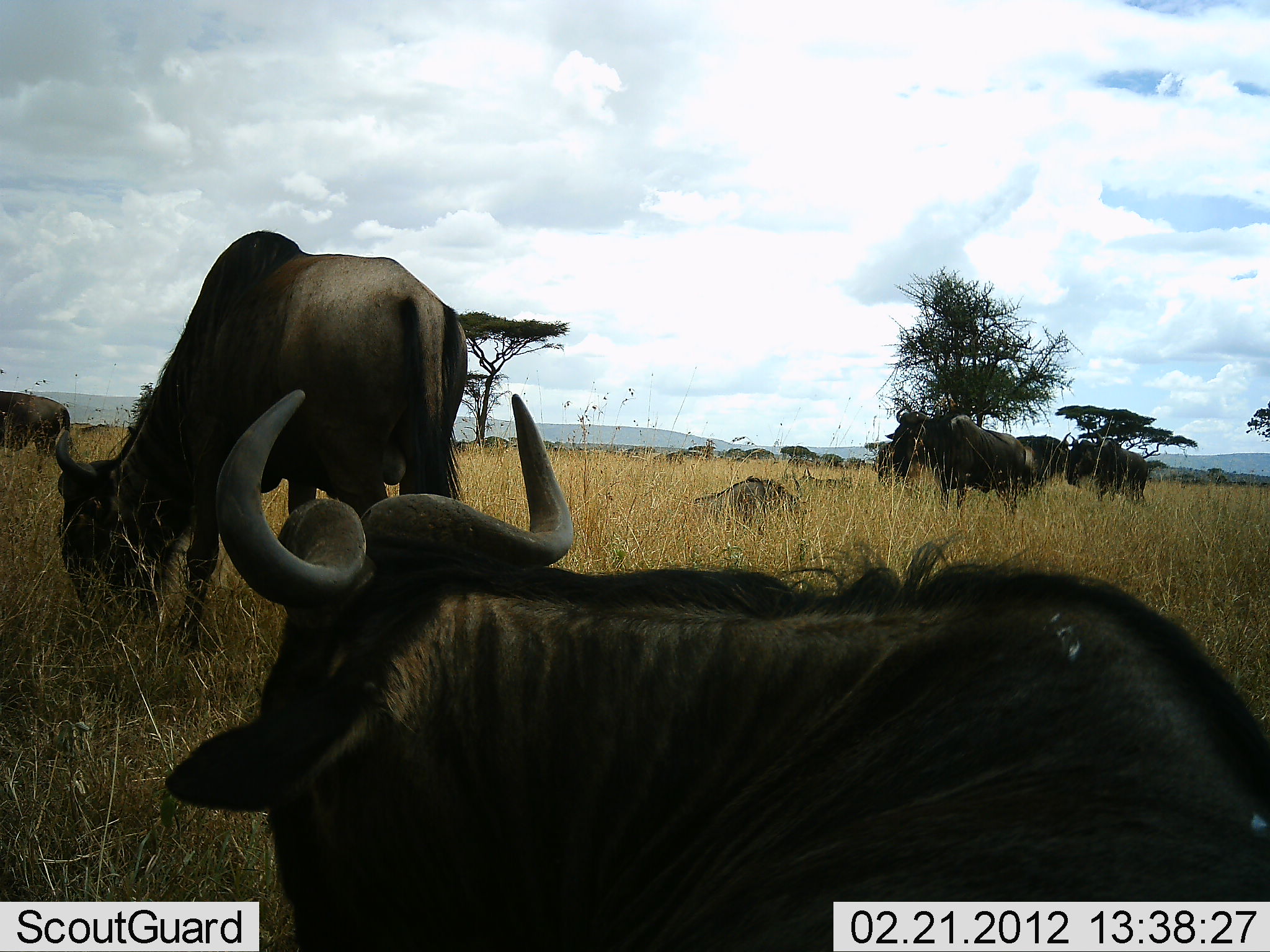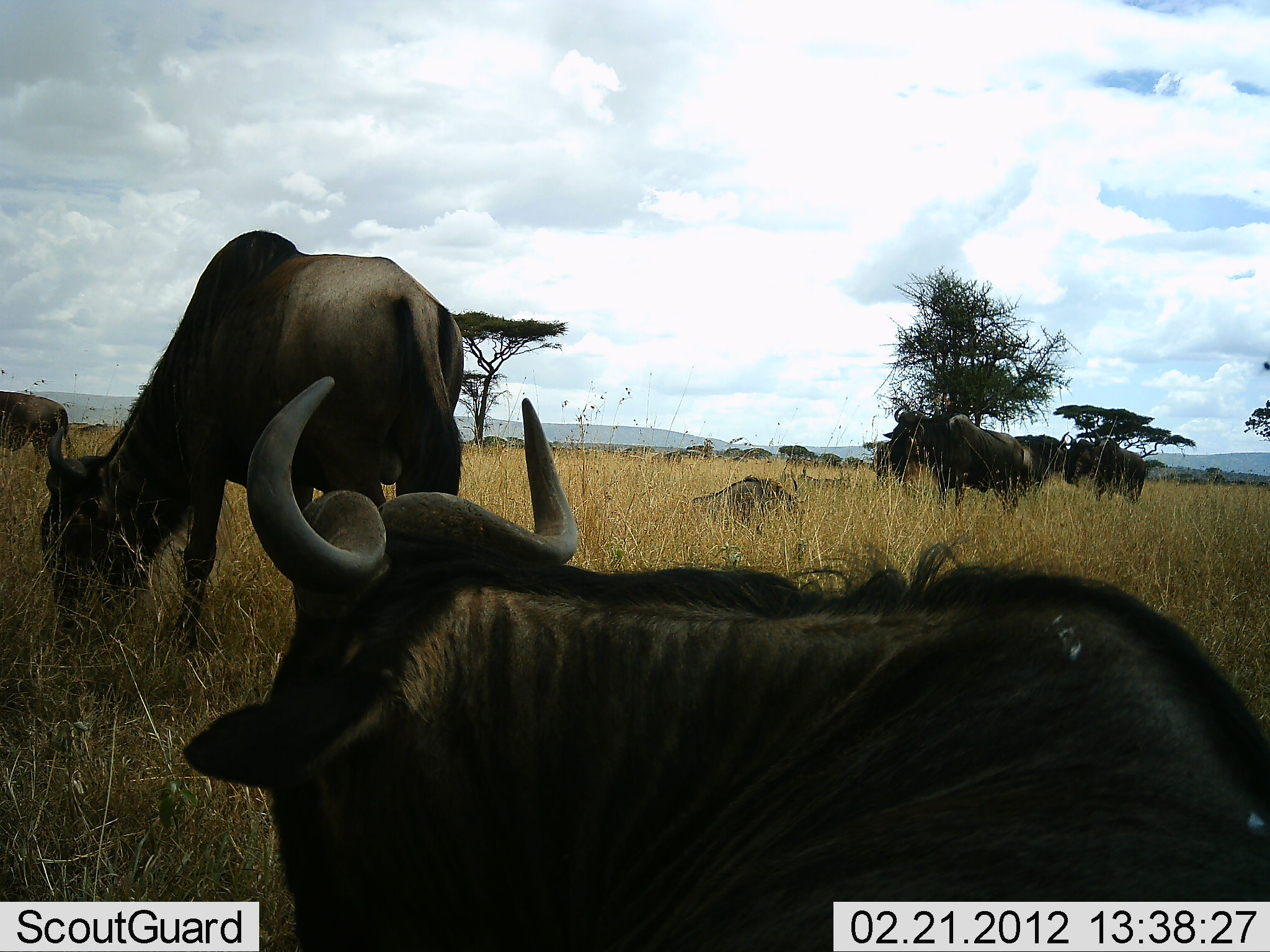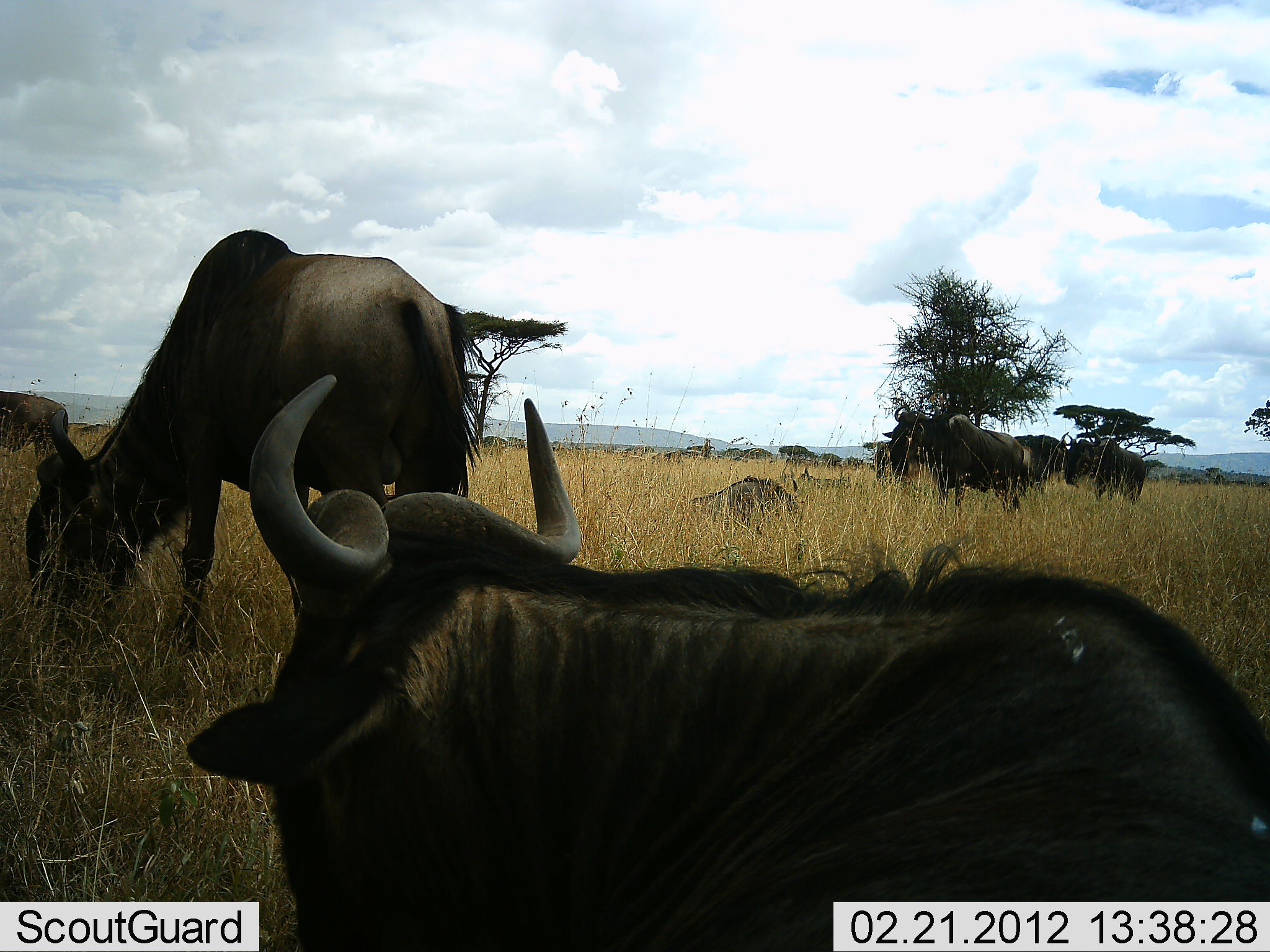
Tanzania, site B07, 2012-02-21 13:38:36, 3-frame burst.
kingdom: Animalia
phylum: Chordata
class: Mammalia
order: Artiodactyla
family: Bovidae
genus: Connochaetes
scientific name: Connochaetes taurinus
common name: blue wildebeest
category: wildebeest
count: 10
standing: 69%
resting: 96%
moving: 12%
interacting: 8%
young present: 8%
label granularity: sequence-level